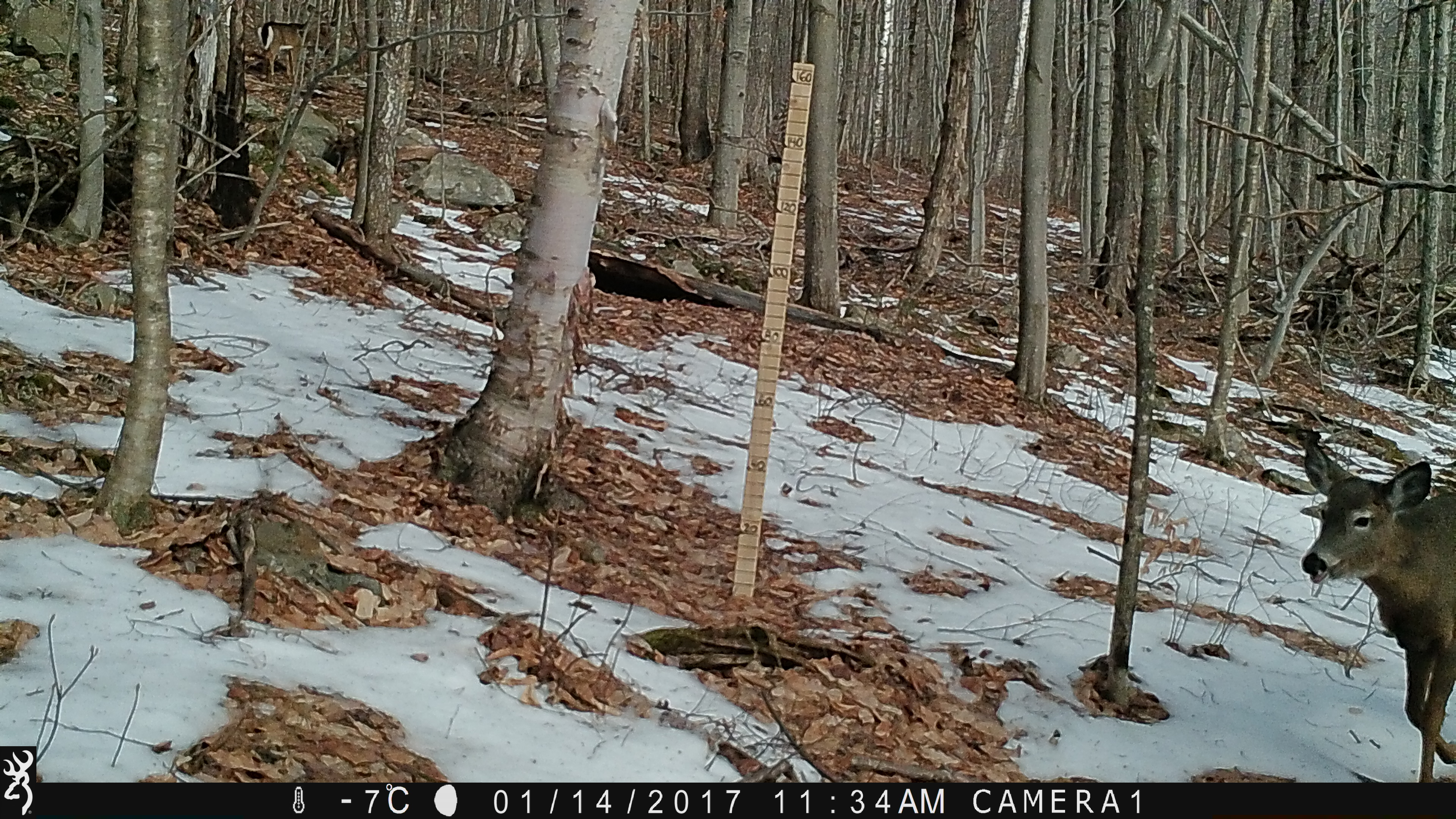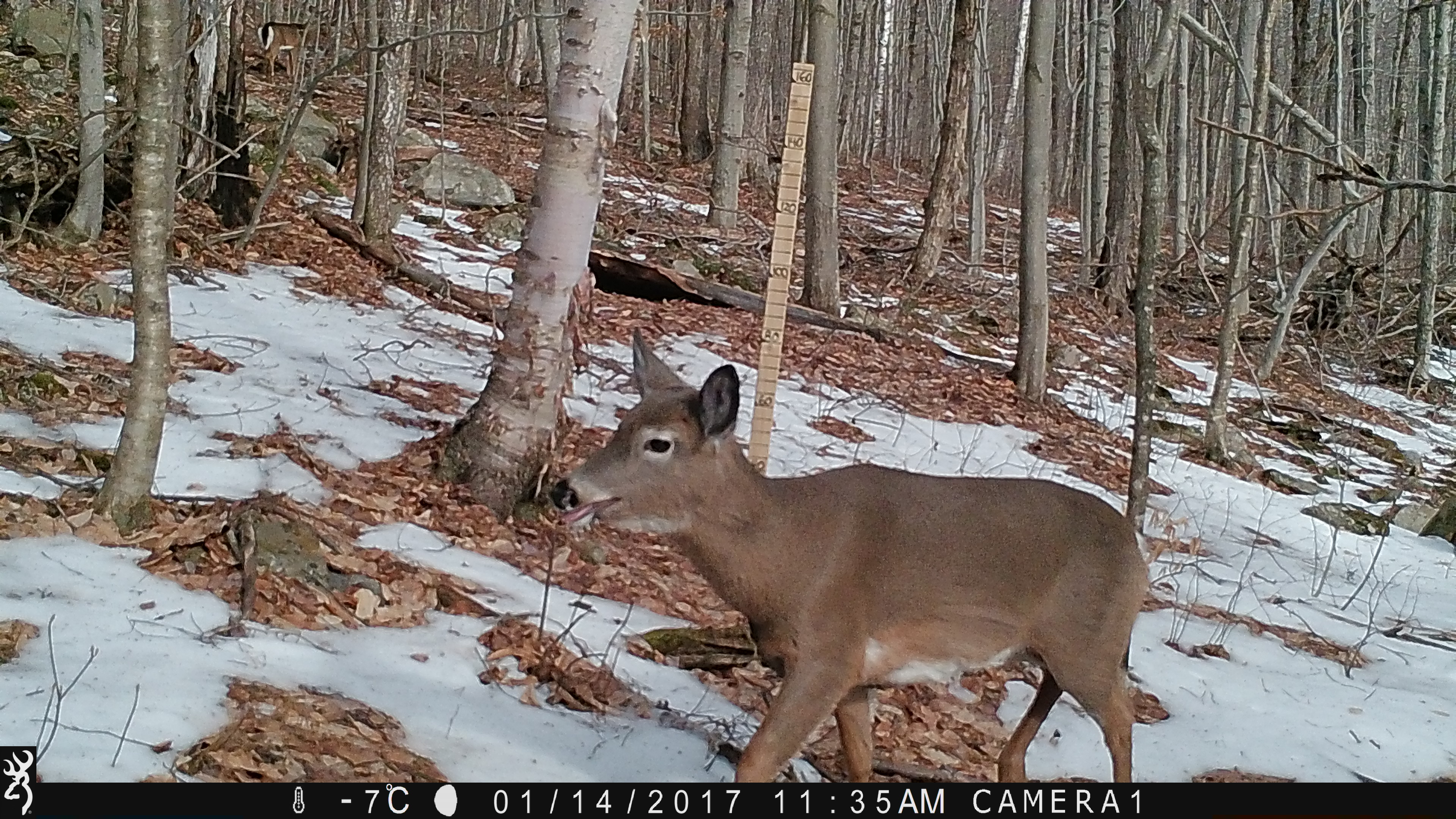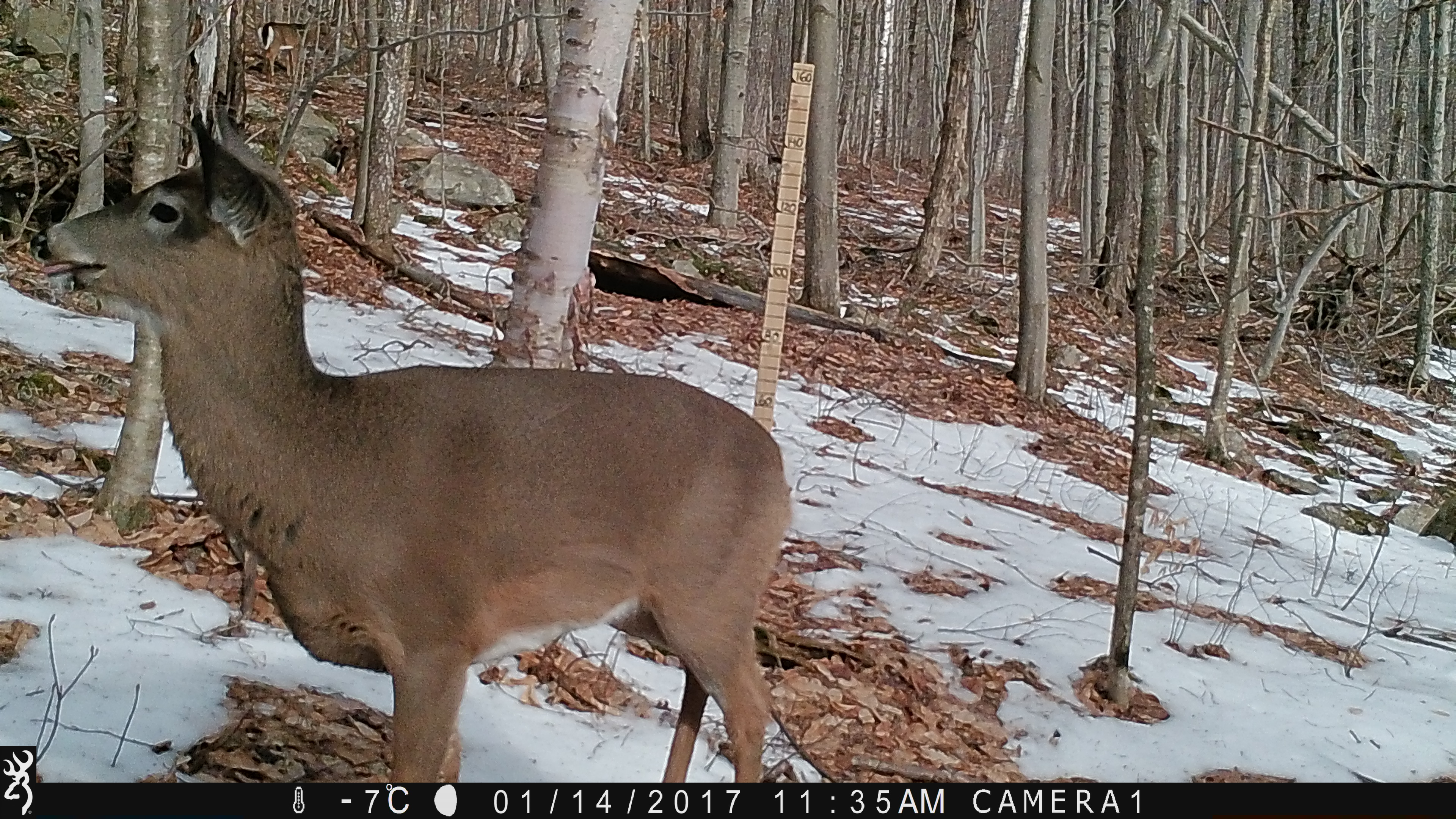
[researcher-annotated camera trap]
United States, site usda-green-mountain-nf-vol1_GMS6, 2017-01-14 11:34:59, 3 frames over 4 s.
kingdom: Animalia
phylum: Chordata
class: Mammalia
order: Artiodactyla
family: Cervidae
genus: Odocoileus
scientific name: Odocoileus virginianus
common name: white-tailed deer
White-tailed deer (Odocoileus virginianus).